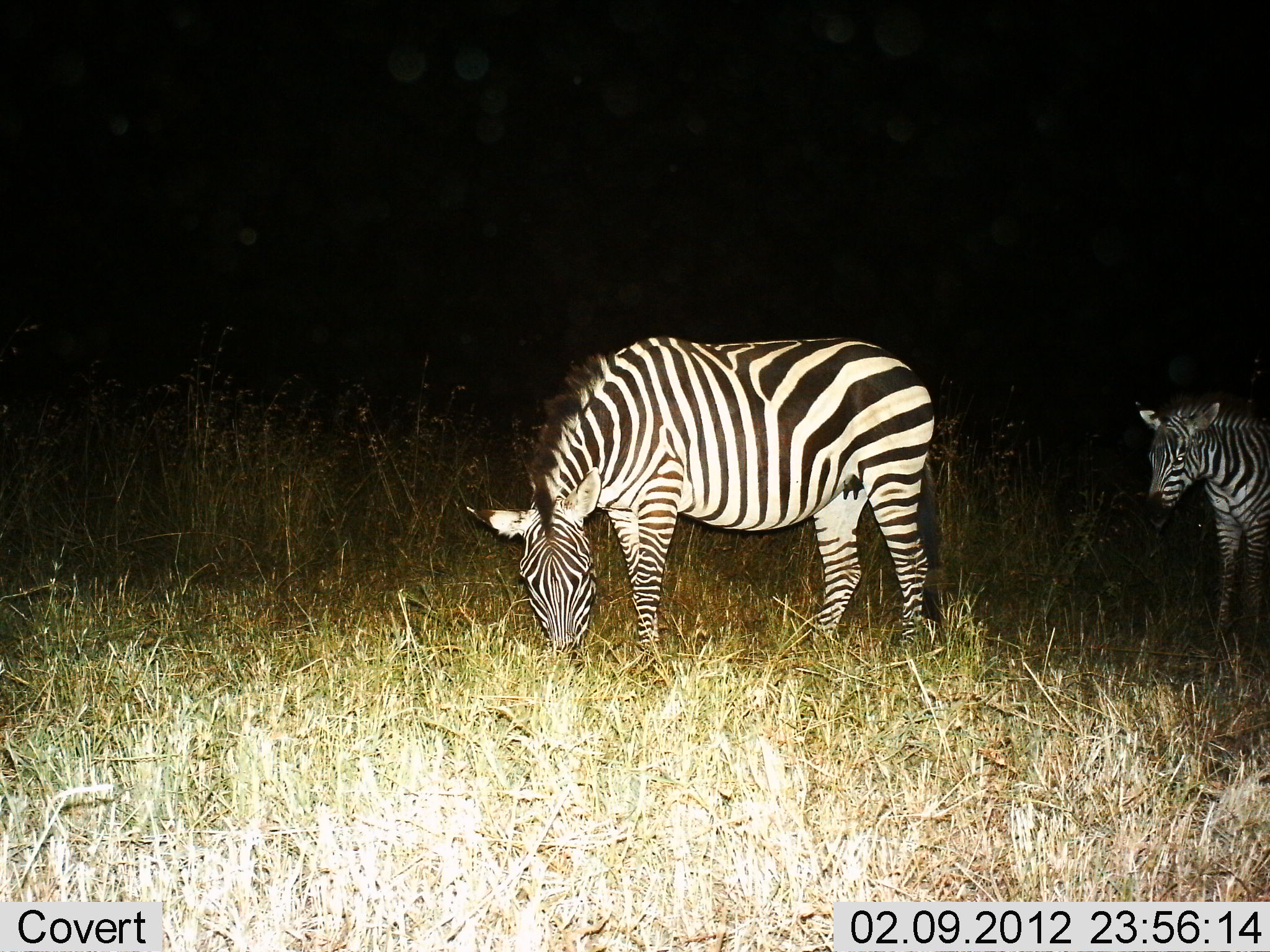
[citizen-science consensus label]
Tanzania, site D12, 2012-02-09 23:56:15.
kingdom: Animalia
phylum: Chordata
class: Mammalia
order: Perissodactyla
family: Equidae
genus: Equus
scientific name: Equus quagga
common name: plains zebra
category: zebra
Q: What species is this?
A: Zebra (plains zebra) (Equus quagga).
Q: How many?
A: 2.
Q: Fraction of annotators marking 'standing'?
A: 59%.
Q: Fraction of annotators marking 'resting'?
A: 0%.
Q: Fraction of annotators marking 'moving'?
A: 9%.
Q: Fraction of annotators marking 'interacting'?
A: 5%.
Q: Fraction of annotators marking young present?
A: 27%.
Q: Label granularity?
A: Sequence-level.